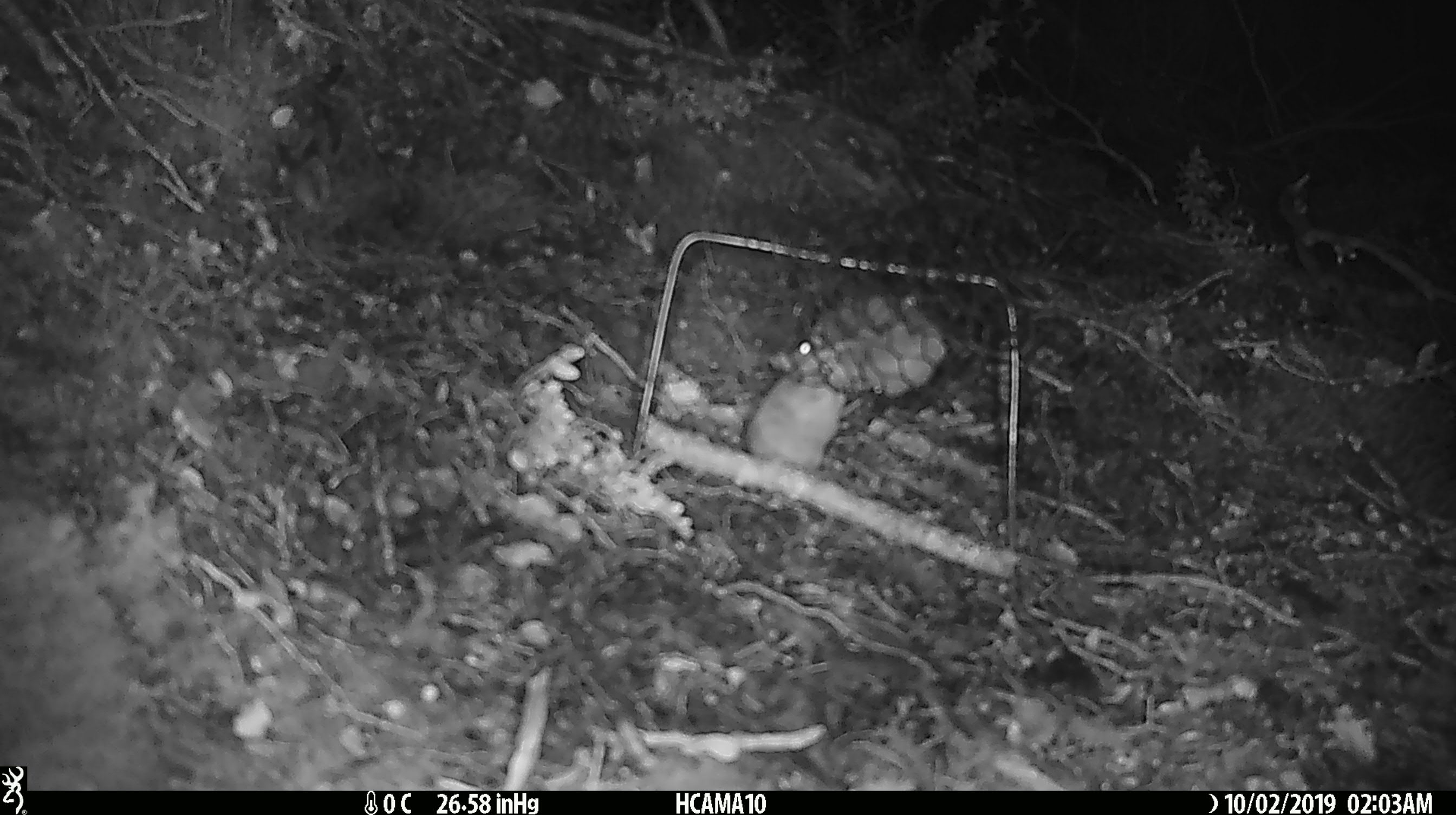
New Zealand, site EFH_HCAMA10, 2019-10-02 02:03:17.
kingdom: Animalia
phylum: Chordata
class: Mammalia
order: Rodentia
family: Muridae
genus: Mus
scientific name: Mus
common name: mouse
Mouse (Mus).